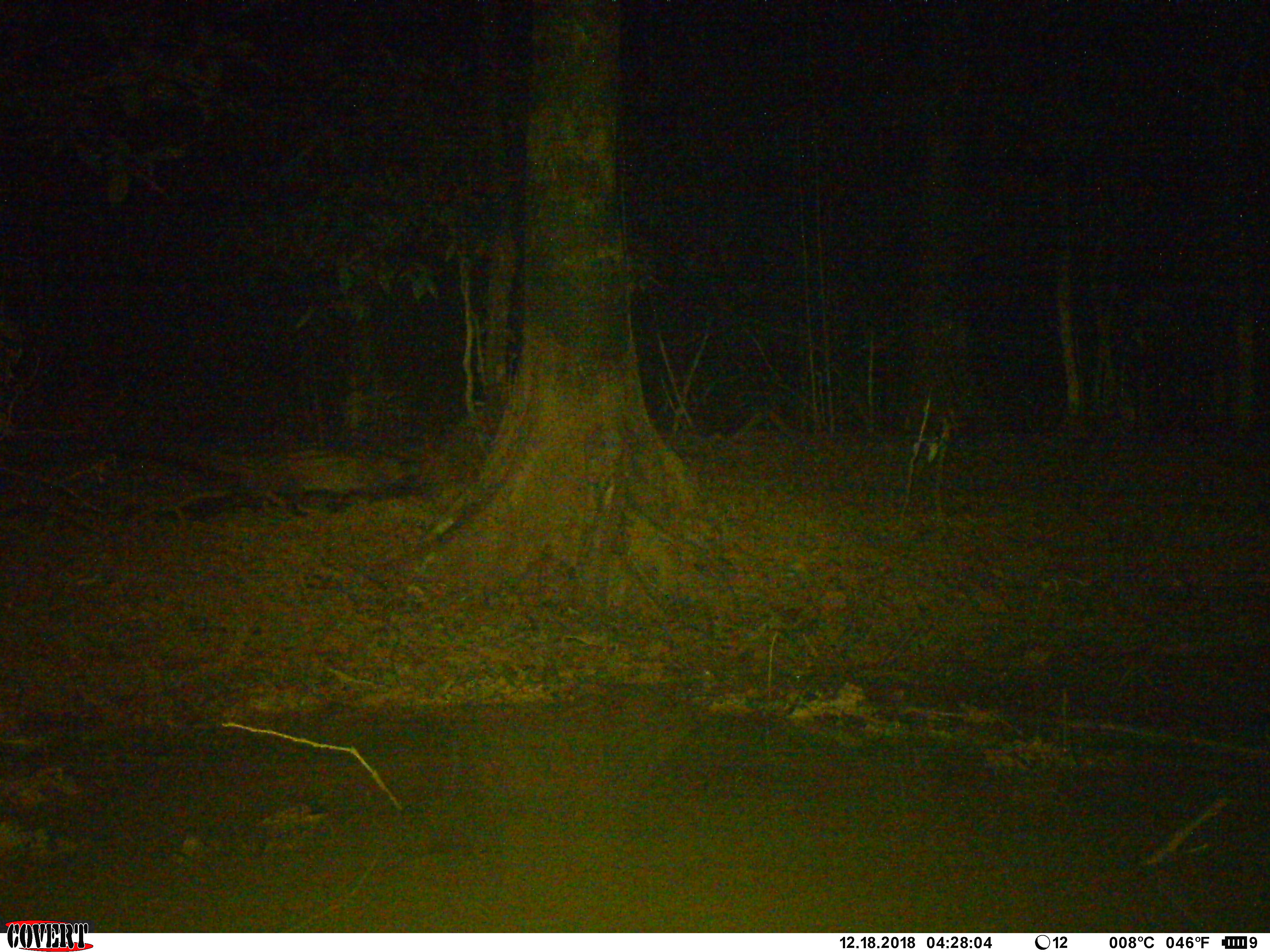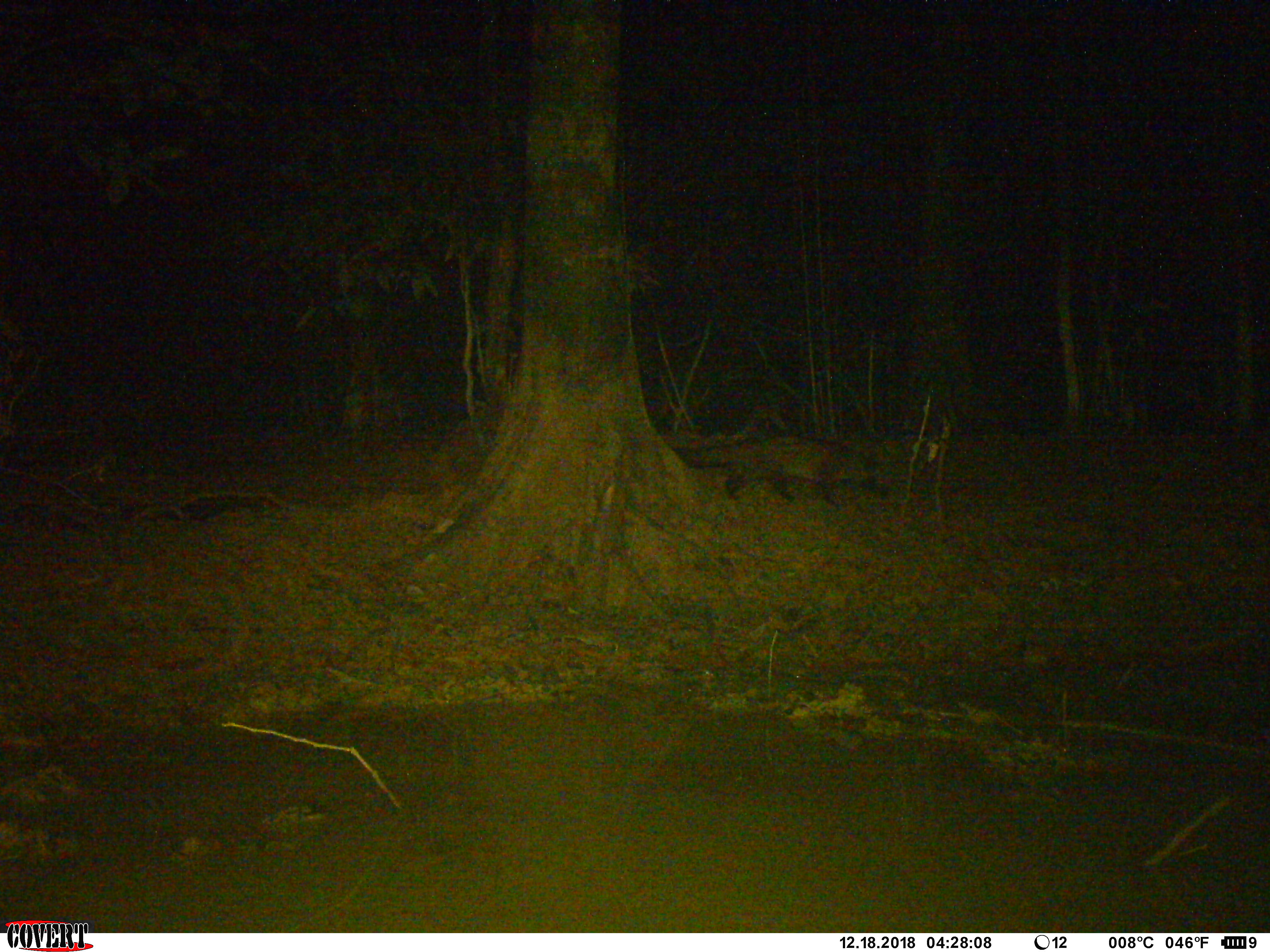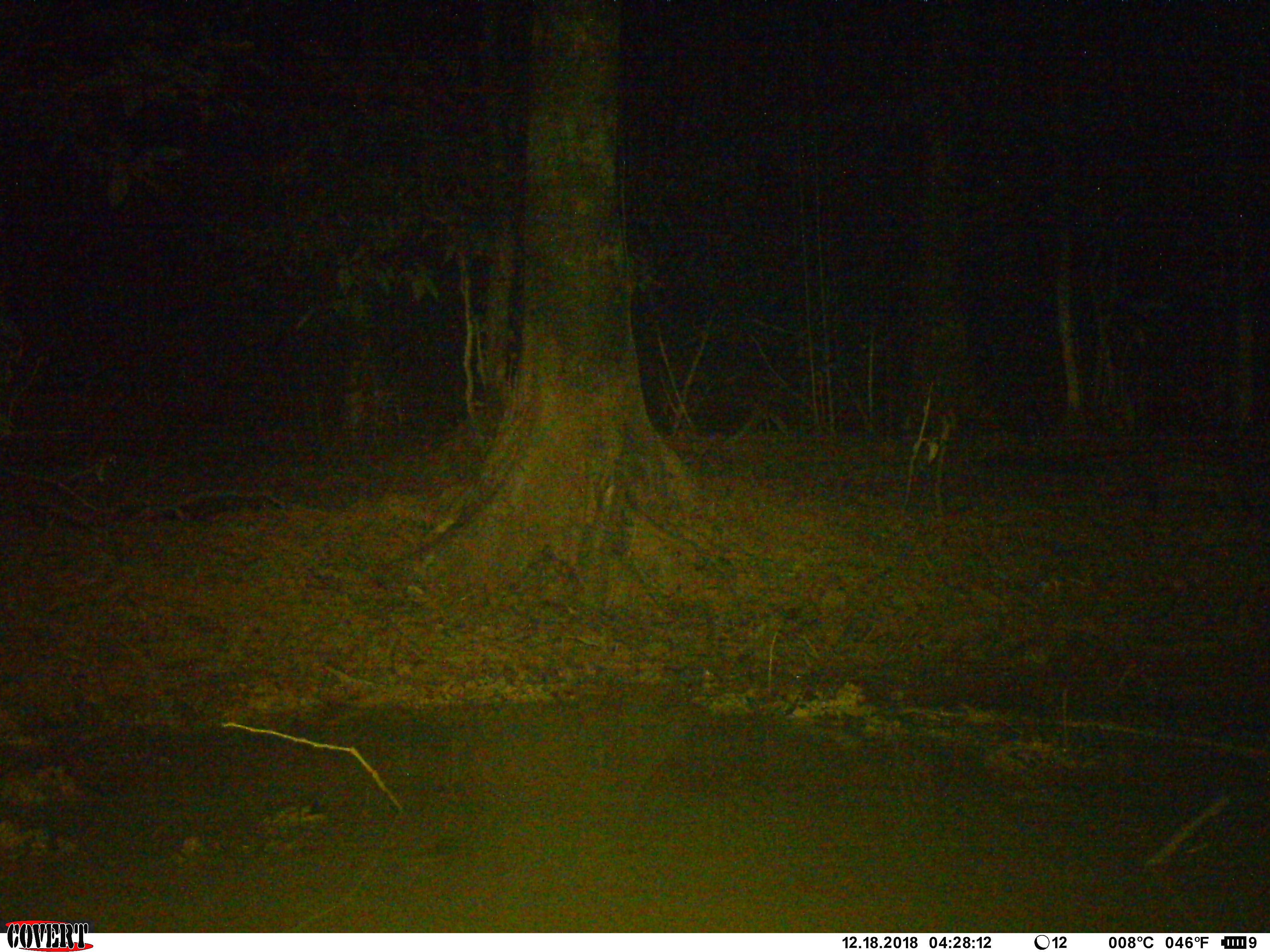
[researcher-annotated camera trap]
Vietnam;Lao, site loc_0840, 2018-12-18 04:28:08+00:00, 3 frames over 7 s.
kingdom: Animalia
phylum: Chordata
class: Mammalia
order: Carnivora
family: Viverridae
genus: Paradoxurus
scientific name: Paradoxurus hermaphroditus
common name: common palm civet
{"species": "common palm civet (Paradoxurus hermaphroditus)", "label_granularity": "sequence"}